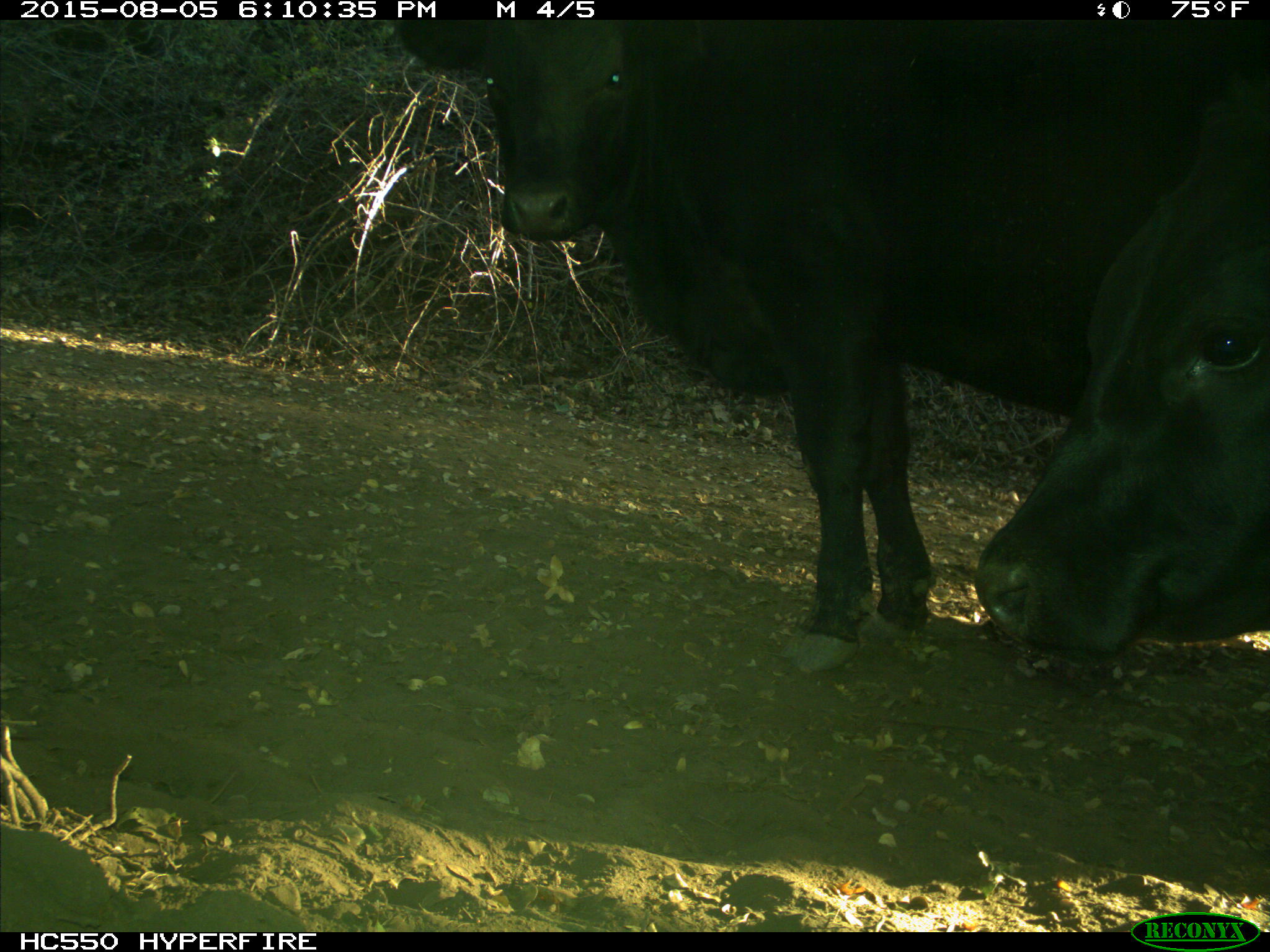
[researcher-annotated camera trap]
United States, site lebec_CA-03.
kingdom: Animalia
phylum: Chordata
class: Mammalia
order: Artiodactyla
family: Bovidae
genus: Bos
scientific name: Bos taurus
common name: domestic cow